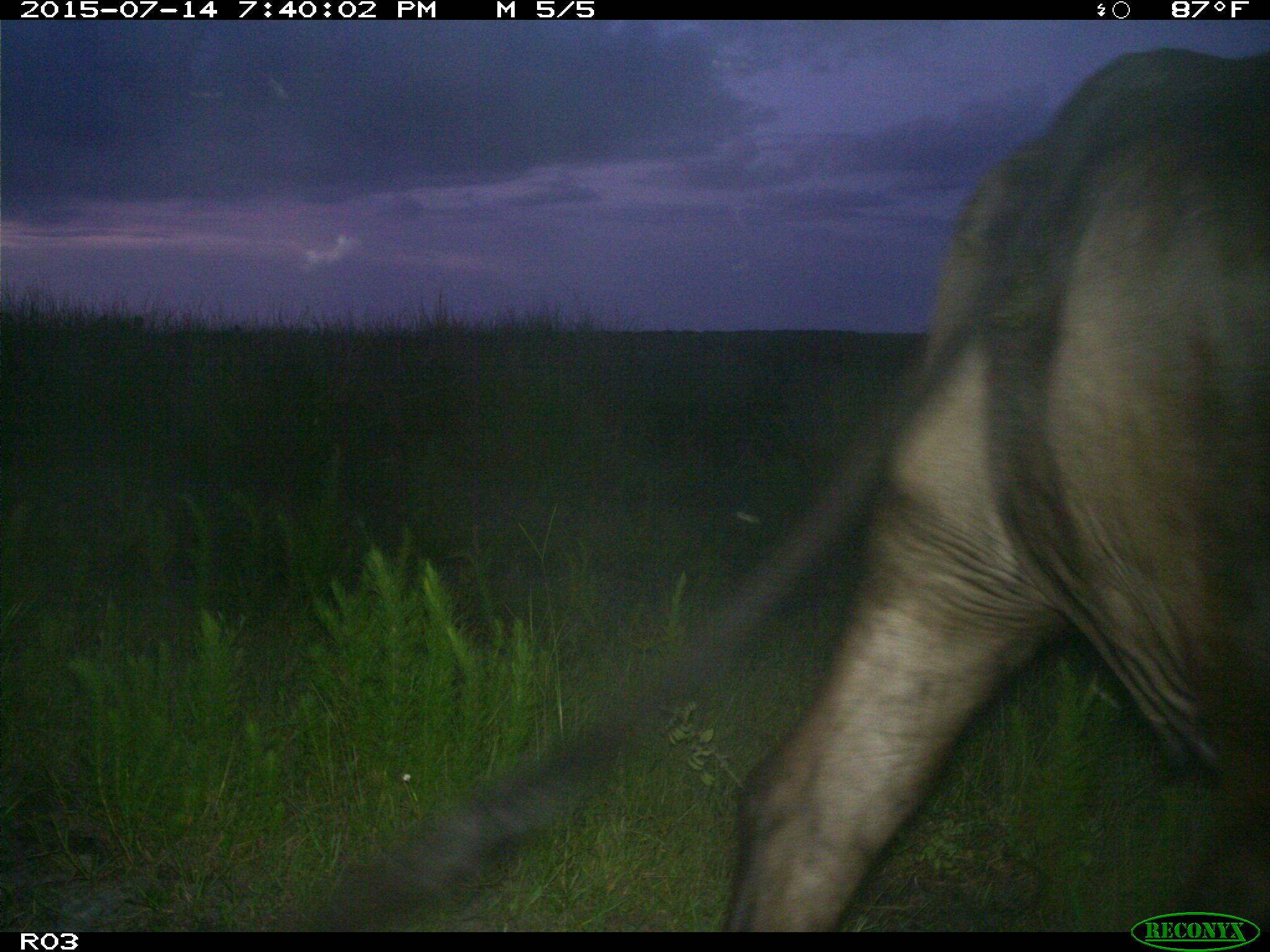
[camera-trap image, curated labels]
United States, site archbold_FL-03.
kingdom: Animalia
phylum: Chordata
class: Mammalia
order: Artiodactyla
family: Bovidae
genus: Bos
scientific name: Bos taurus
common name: domestic cow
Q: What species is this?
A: Bos taurus (domestic cow).